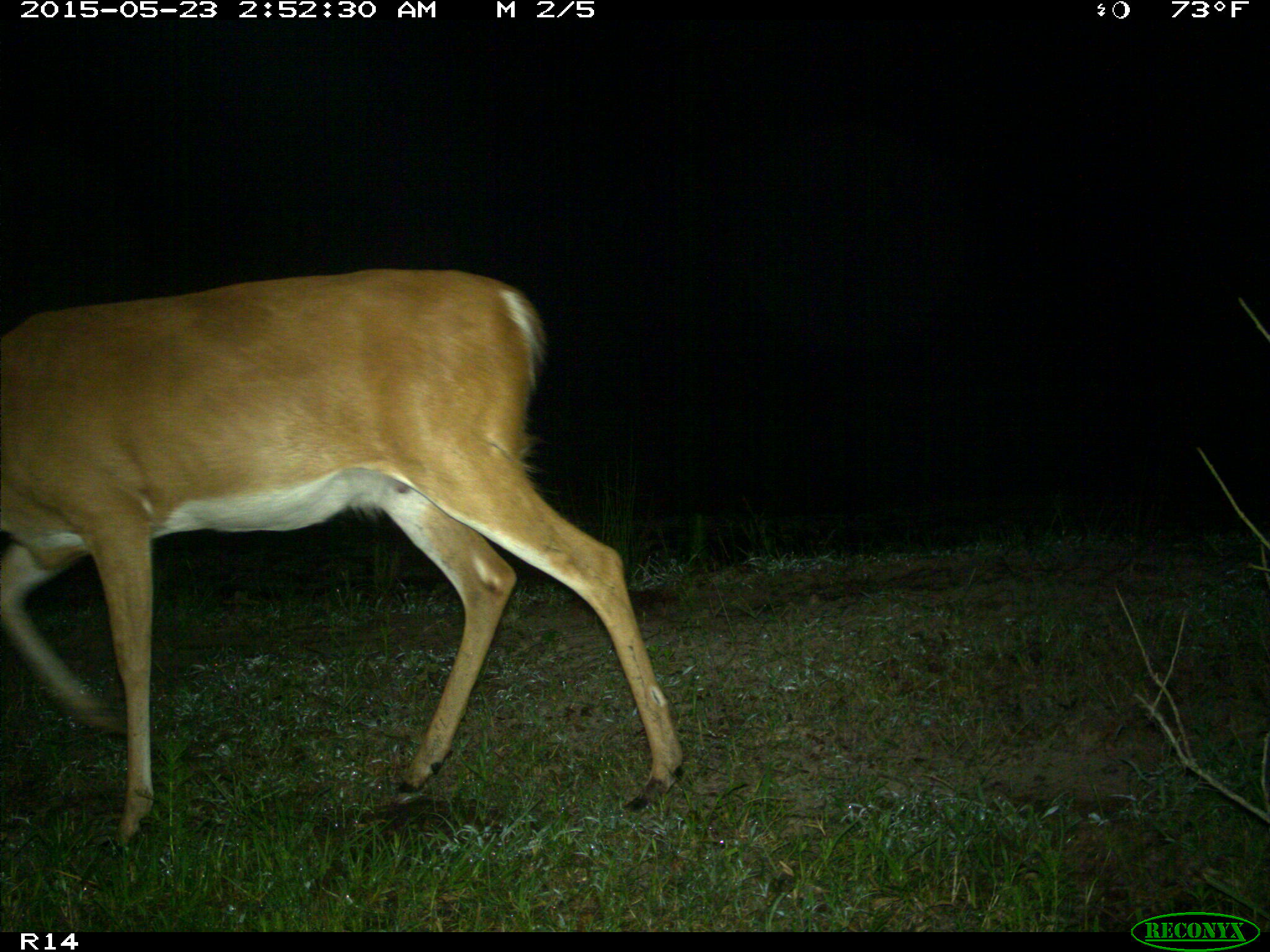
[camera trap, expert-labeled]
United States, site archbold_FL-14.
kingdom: Animalia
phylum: Chordata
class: Mammalia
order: Artiodactyla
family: Cervidae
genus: Odocoileus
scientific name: Odocoileus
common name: deer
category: unidentified deer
Unidentified deer (deer) (Odocoileus).